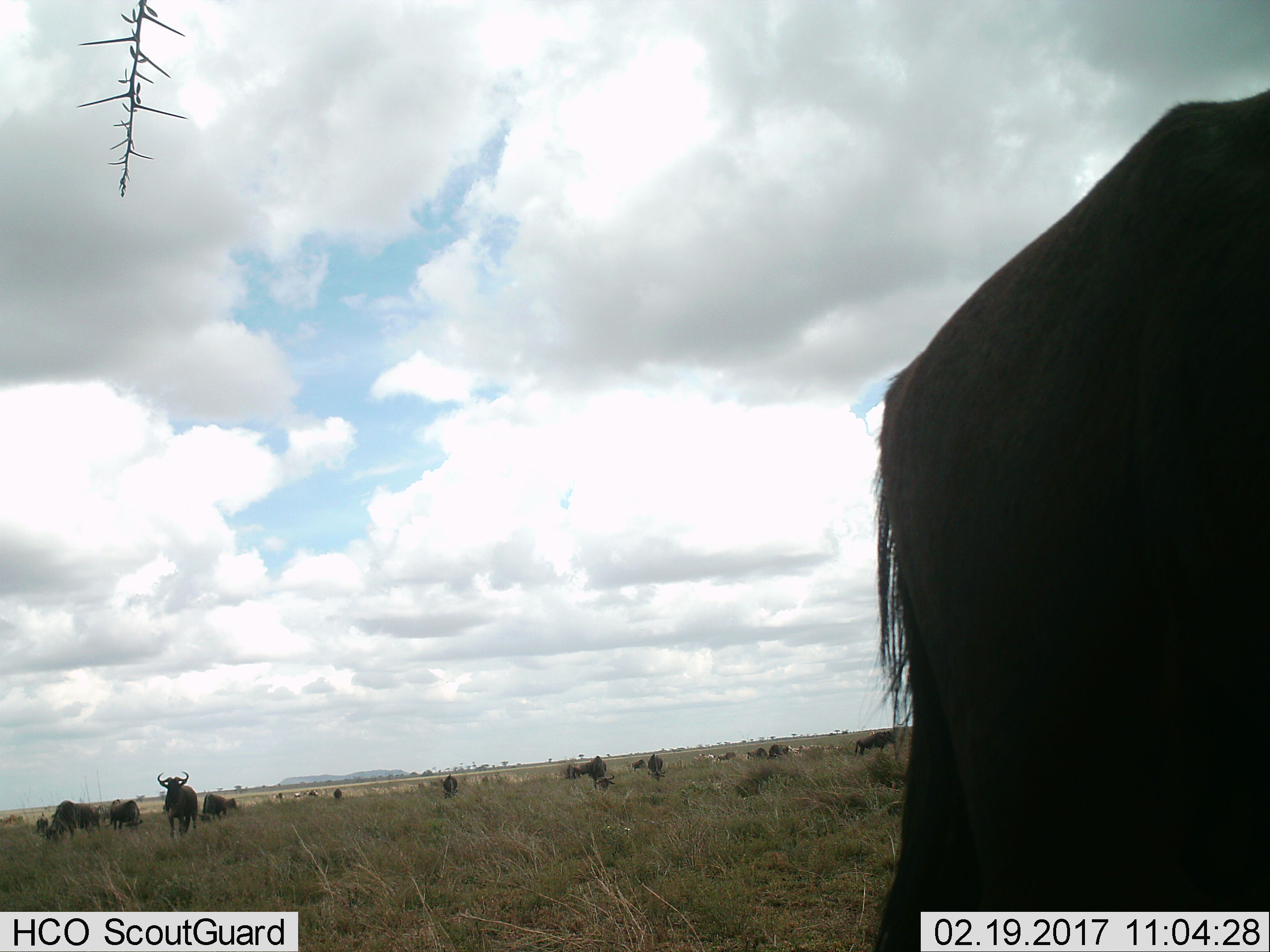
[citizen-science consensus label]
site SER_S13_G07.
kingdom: Animalia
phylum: Chordata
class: Mammalia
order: Artiodactyla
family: Bovidae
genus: Connochaetes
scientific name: Connochaetes taurinus taurinus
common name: blue wildebeest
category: wildebeestblue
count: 11-50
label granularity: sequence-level